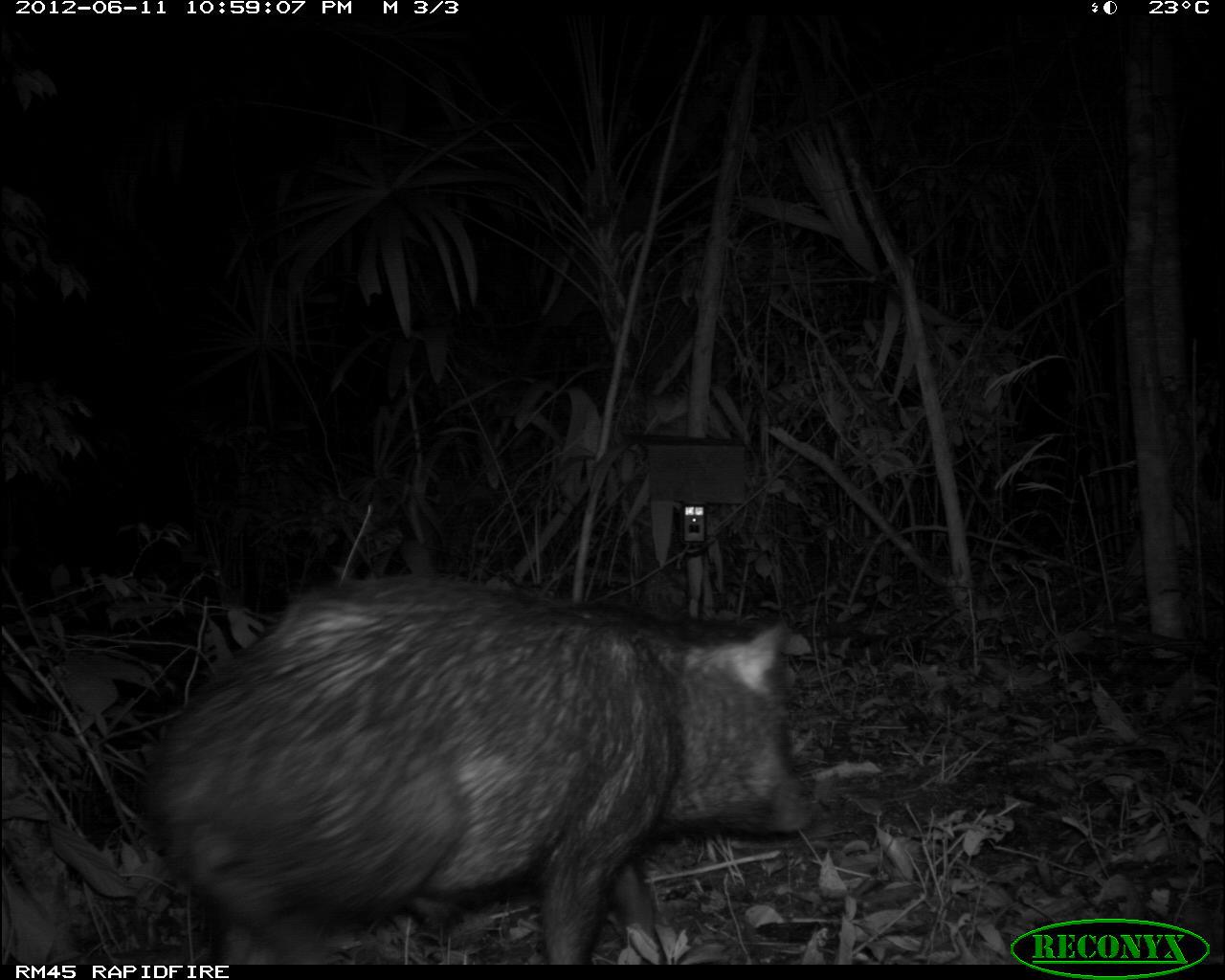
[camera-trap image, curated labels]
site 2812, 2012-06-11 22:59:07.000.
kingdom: Animalia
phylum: Chordata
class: Mammalia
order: Artiodactyla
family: Tayassuidae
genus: Tayassu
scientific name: Tayassu pecari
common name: white-lipped peccary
Tayassu pecari (white-lipped peccary), count 18, age adult.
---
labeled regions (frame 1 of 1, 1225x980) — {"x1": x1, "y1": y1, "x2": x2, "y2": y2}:
tayassu pecari: {"x1": 144, "y1": 575, "x2": 815, "y2": 970}